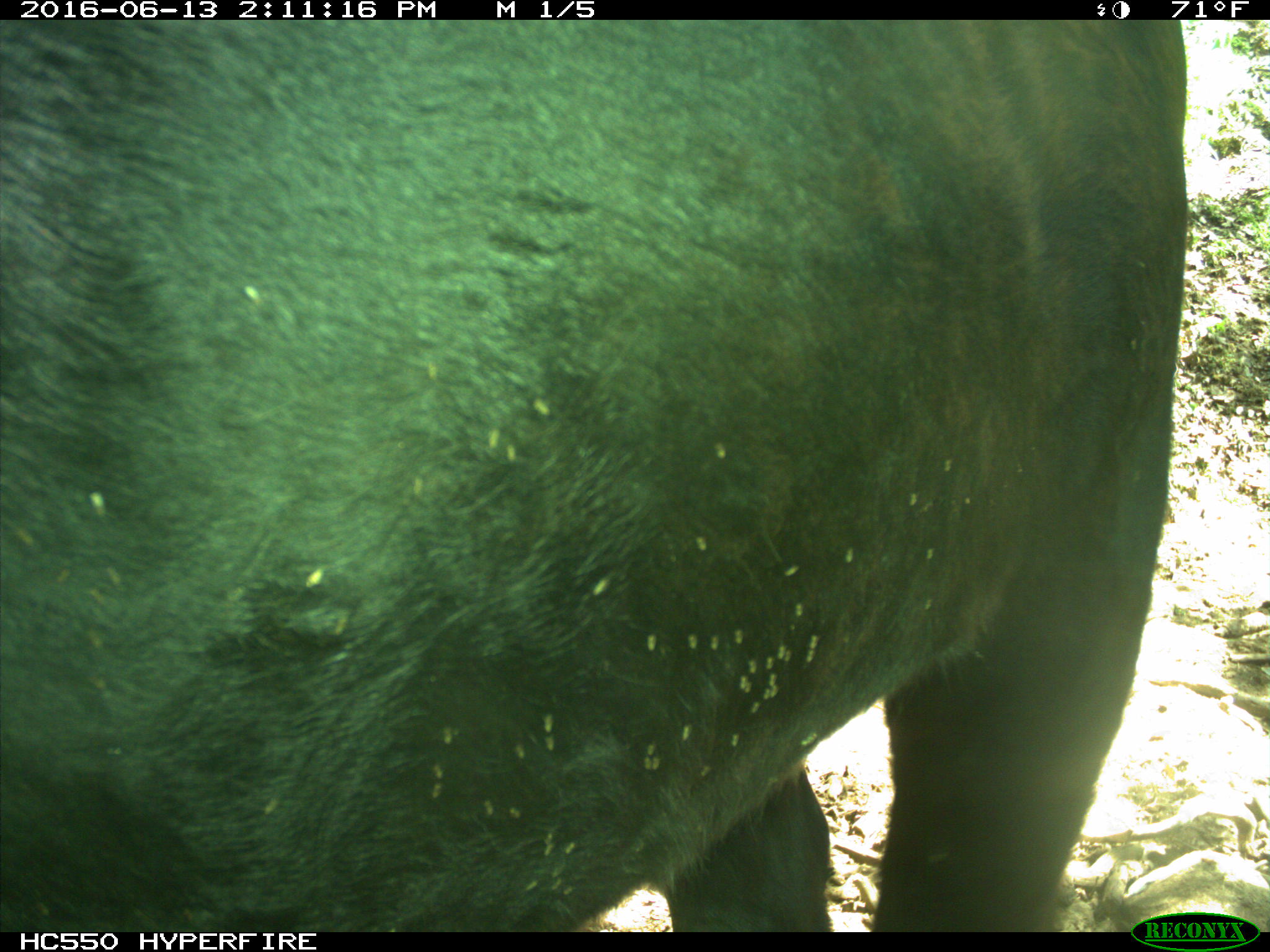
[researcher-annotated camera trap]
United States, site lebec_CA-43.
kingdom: Animalia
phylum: Chordata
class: Mammalia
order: Artiodactyla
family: Bovidae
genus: Bos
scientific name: Bos taurus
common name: domestic cow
Bos taurus (domestic cow).